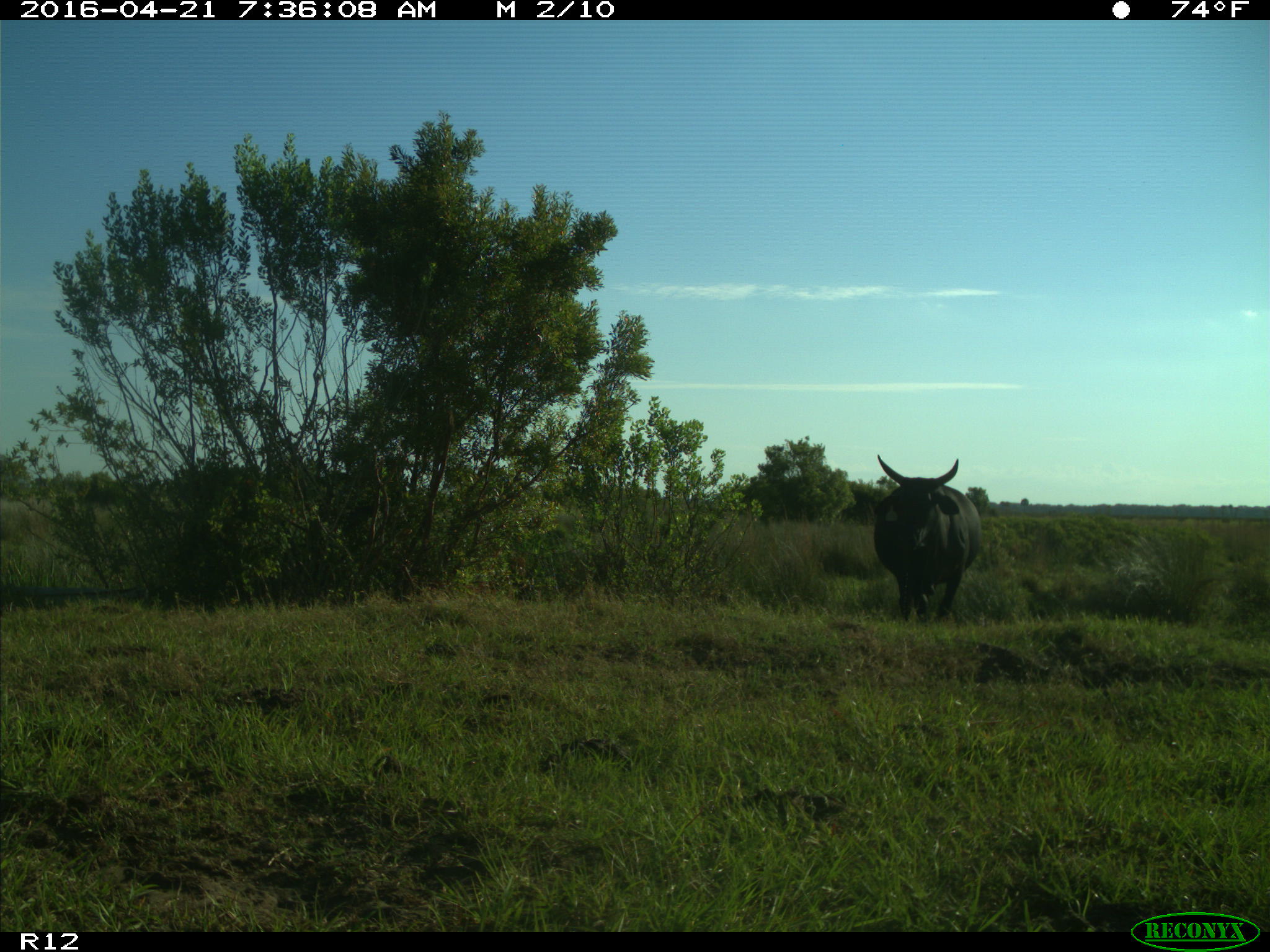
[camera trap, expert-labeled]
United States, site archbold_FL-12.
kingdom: Animalia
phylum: Chordata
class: Mammalia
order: Artiodactyla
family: Bovidae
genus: Bos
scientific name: Bos taurus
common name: domestic cow